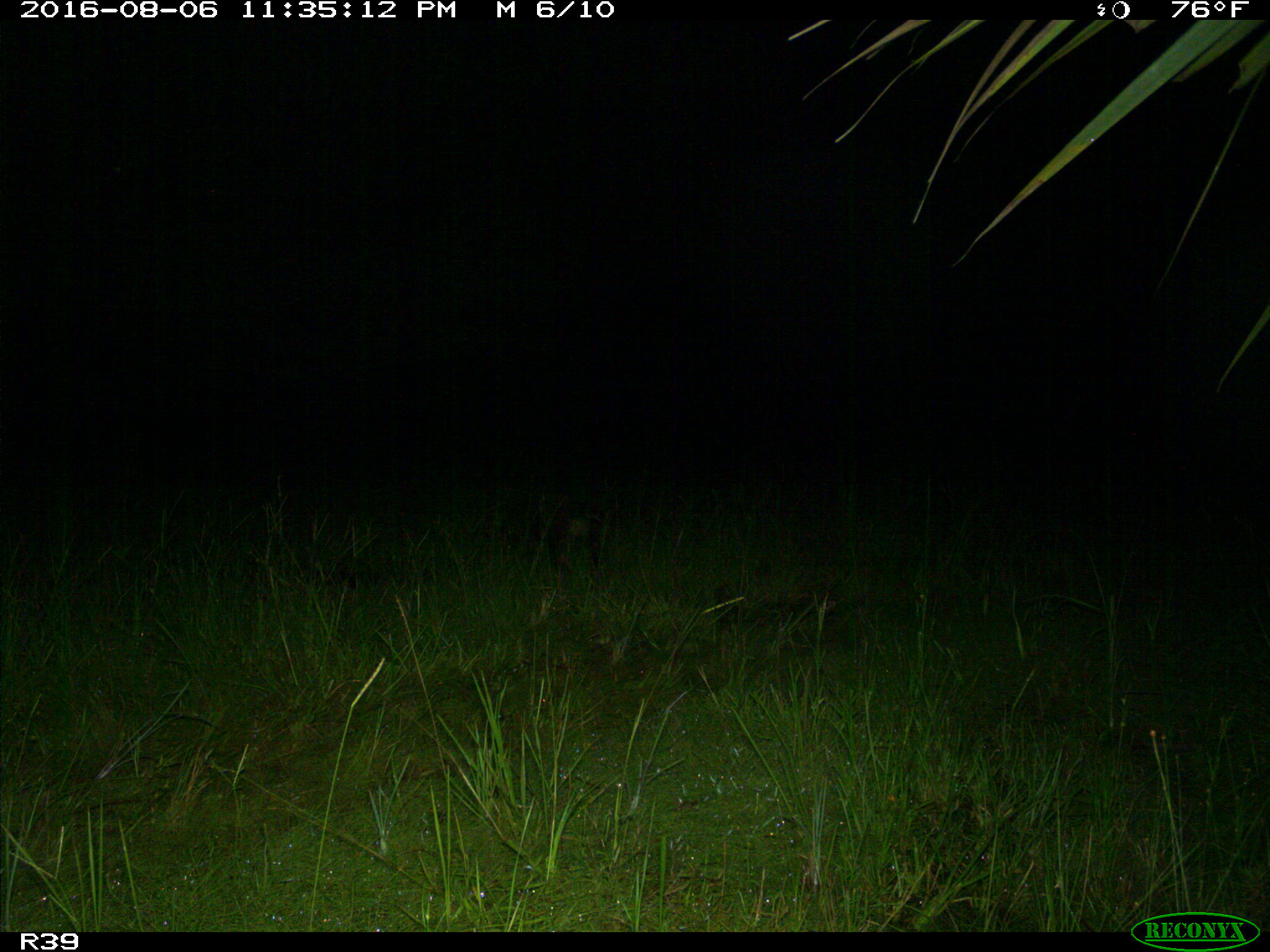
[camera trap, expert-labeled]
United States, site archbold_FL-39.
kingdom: Animalia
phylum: Chordata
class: Mammalia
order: Artiodactyla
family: Suidae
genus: Sus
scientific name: Sus scrofa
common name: wild boar